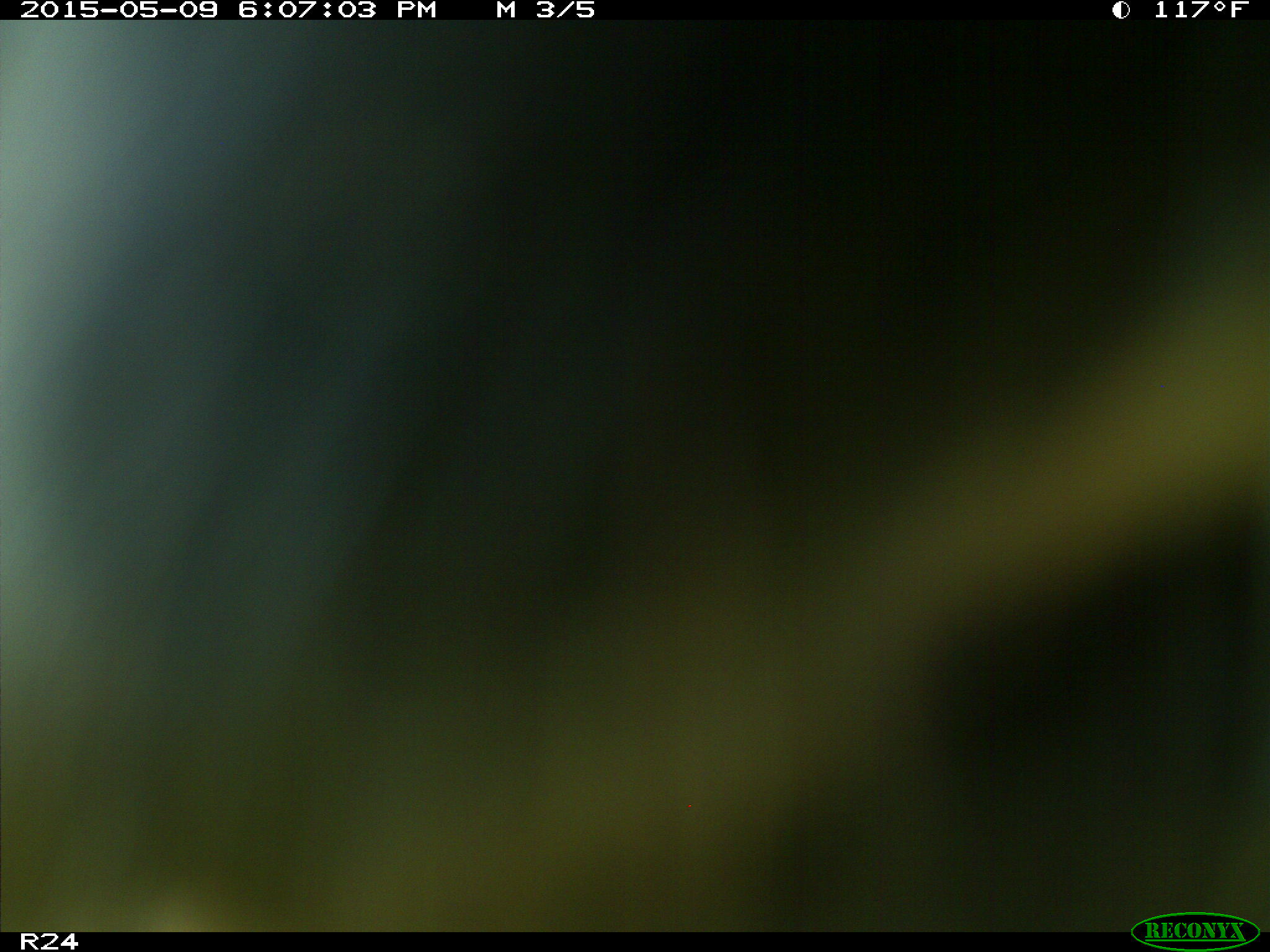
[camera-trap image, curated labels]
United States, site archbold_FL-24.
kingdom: Animalia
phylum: Chordata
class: Mammalia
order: Artiodactyla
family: Bovidae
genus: Bos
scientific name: Bos taurus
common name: domestic cow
Bos taurus (domestic cow).